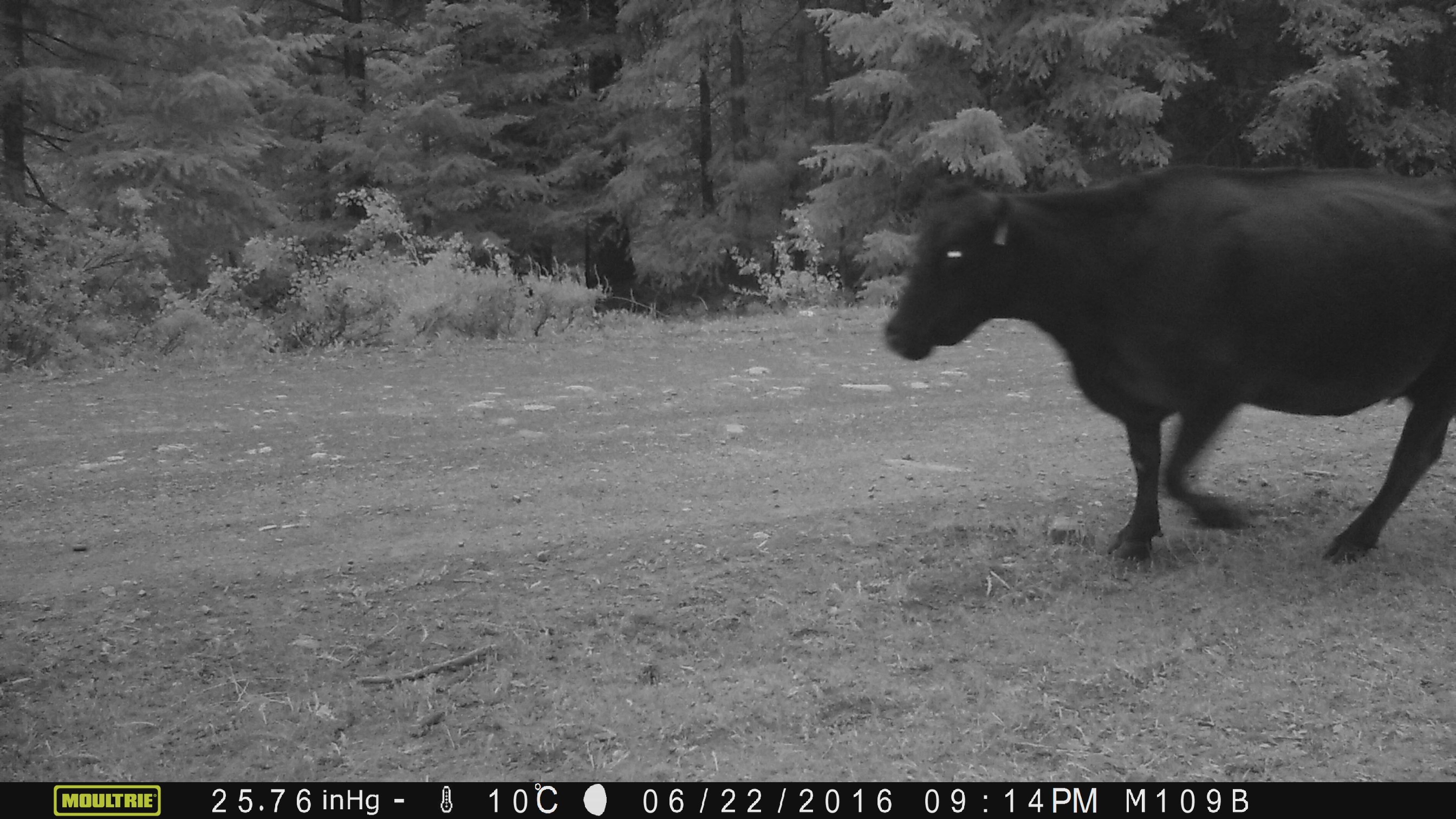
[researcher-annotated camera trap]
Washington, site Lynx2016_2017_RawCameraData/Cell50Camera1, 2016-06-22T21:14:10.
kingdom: Animalia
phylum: Chordata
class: Mammalia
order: Artiodactyla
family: Bovidae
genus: Bos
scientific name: Bos taurus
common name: domestic cattle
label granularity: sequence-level